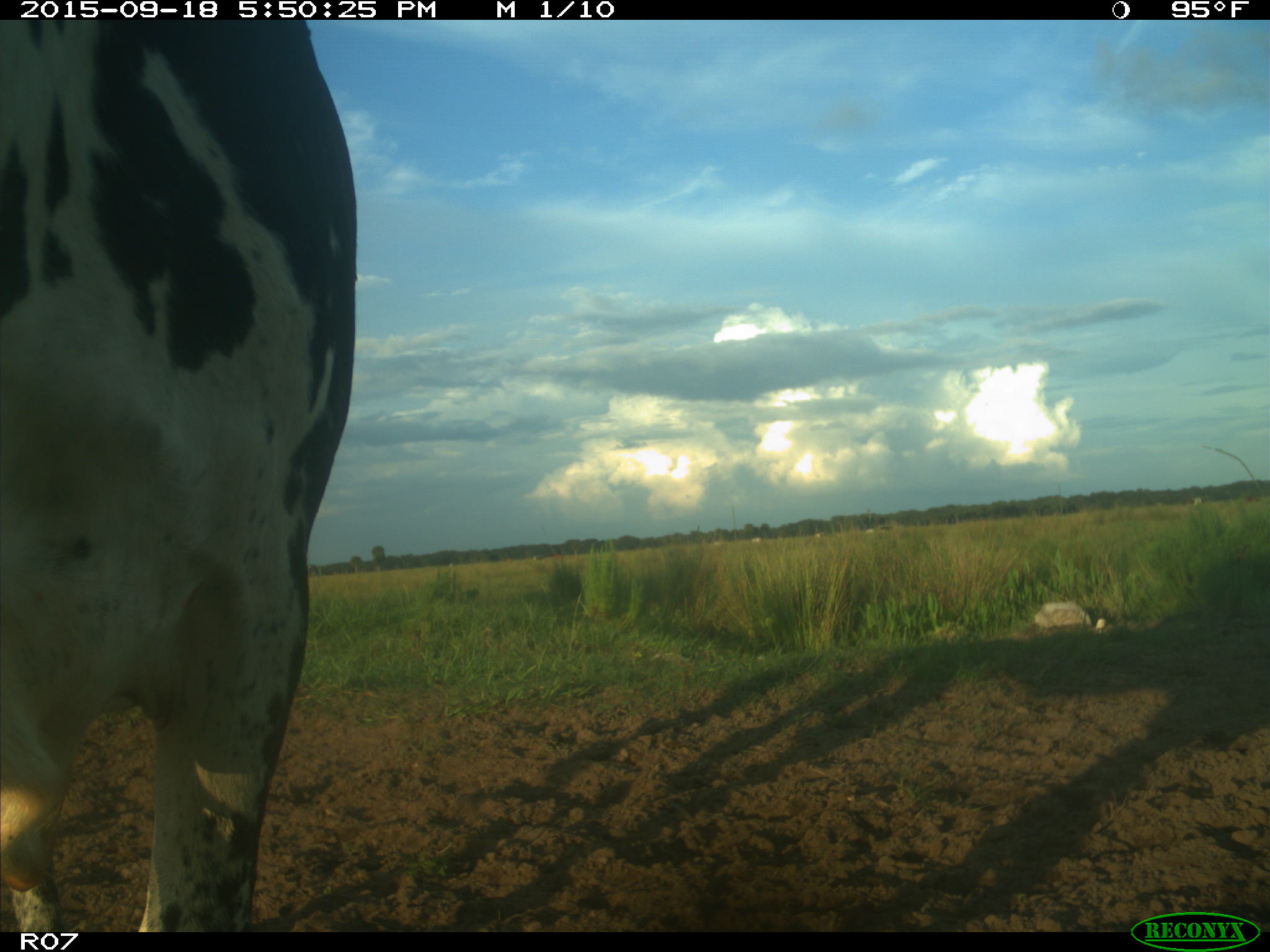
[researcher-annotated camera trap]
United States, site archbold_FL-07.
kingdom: Animalia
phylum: Chordata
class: Mammalia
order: Artiodactyla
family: Bovidae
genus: Bos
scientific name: Bos taurus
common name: domestic cow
Bos taurus (domestic cow).